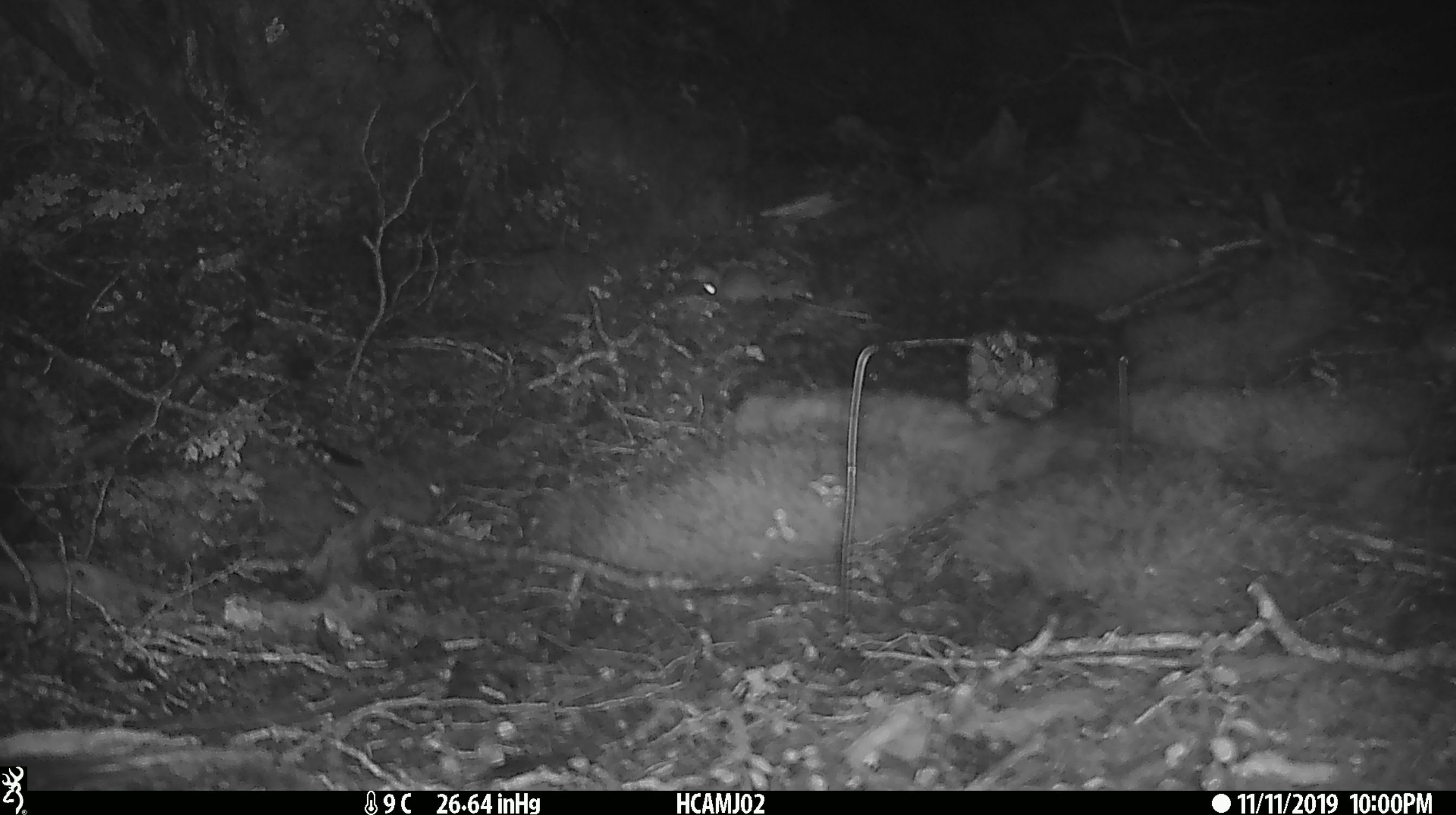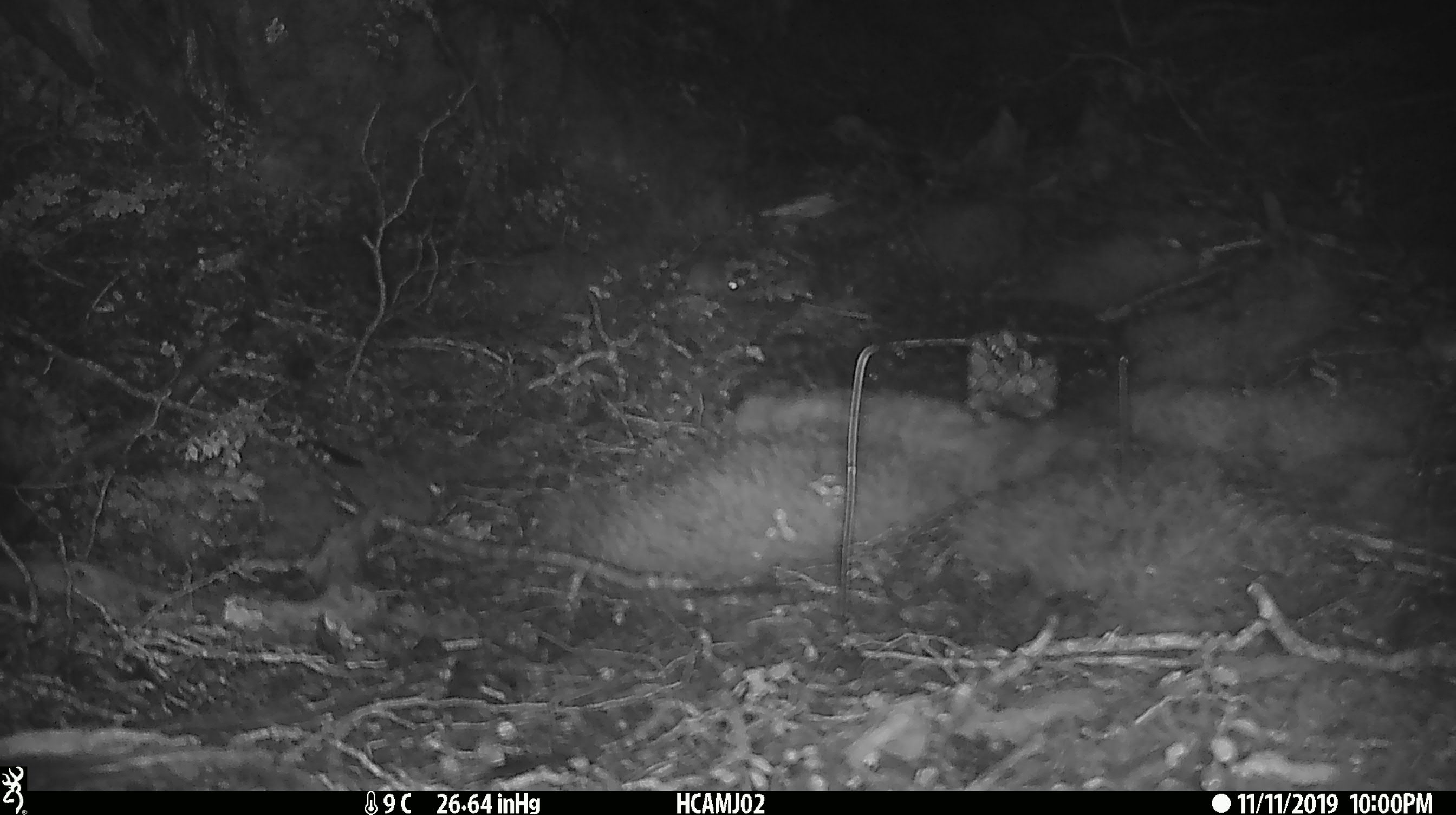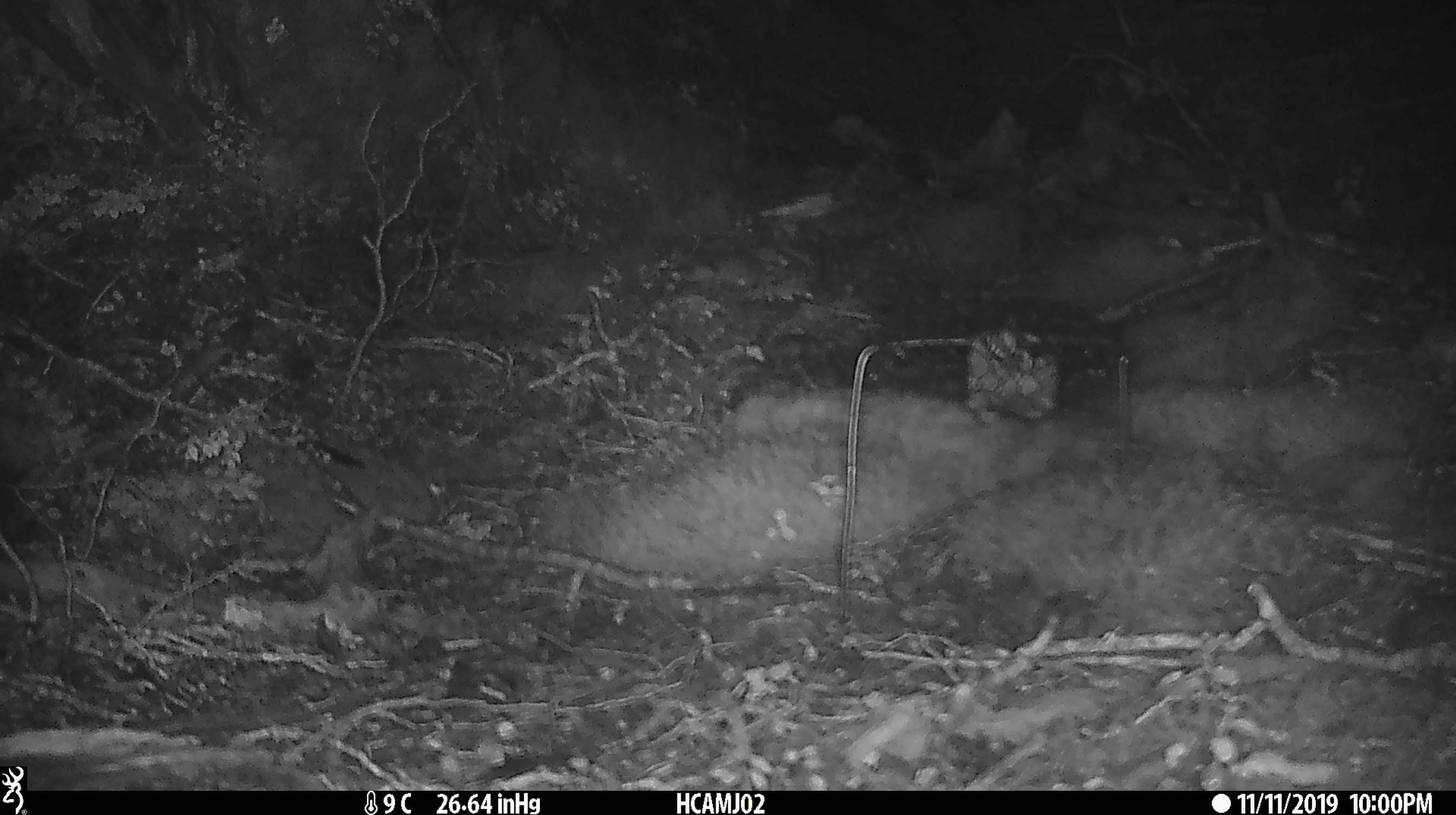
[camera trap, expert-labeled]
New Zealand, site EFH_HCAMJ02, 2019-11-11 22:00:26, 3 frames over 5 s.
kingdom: Animalia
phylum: Chordata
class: Mammalia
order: Rodentia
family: Muridae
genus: Mus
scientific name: Mus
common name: mouse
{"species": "mouse (Mus)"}